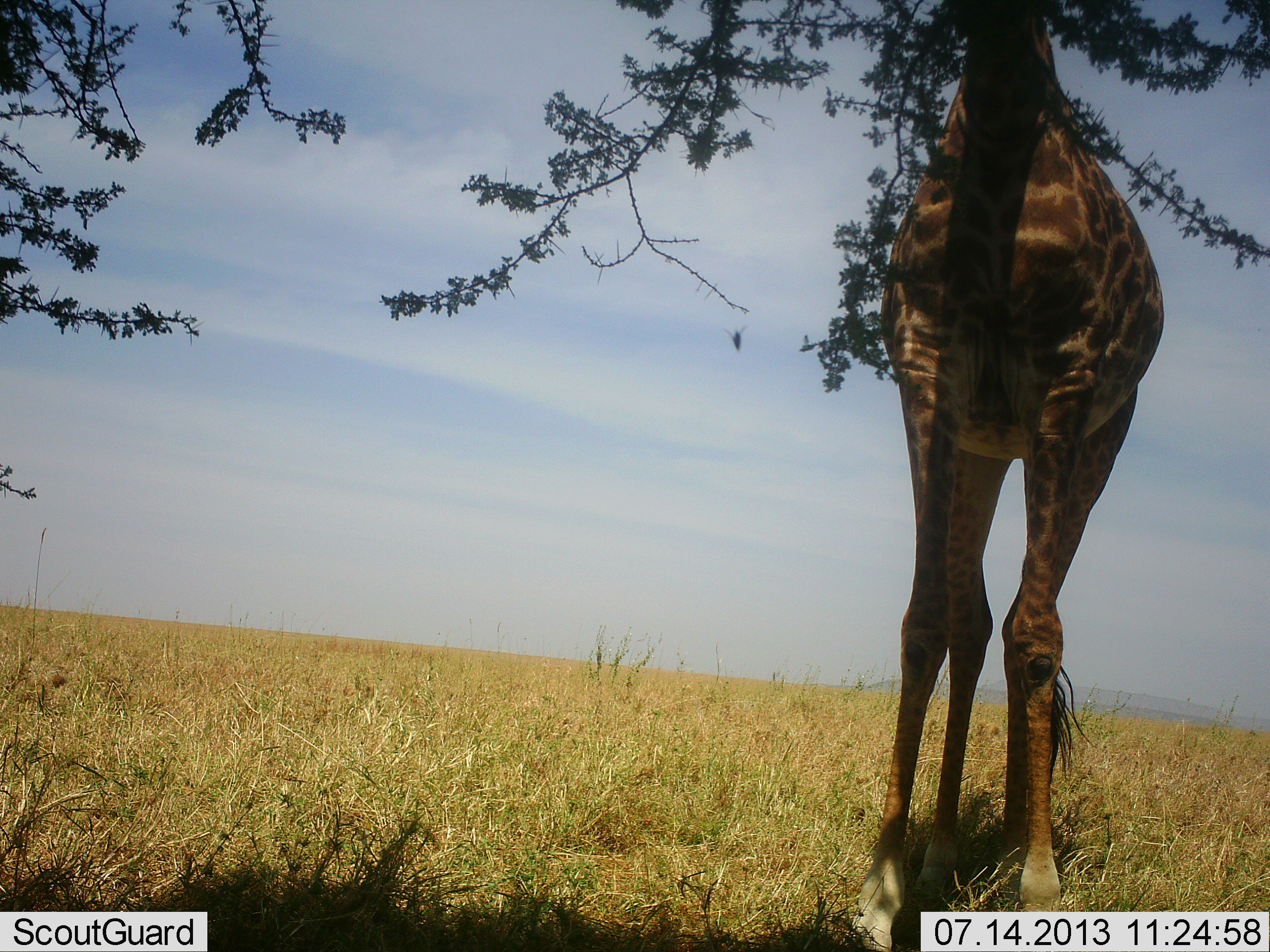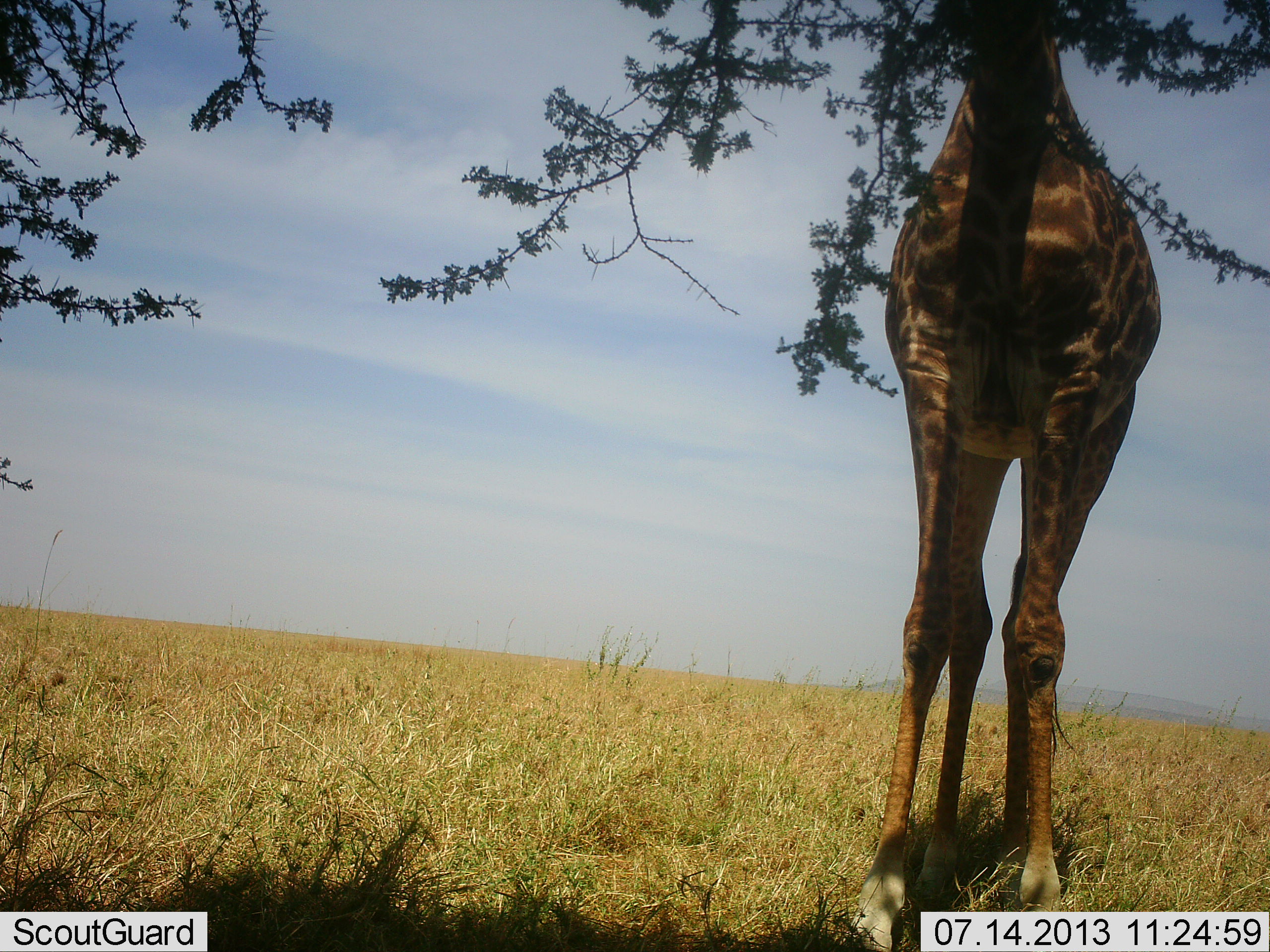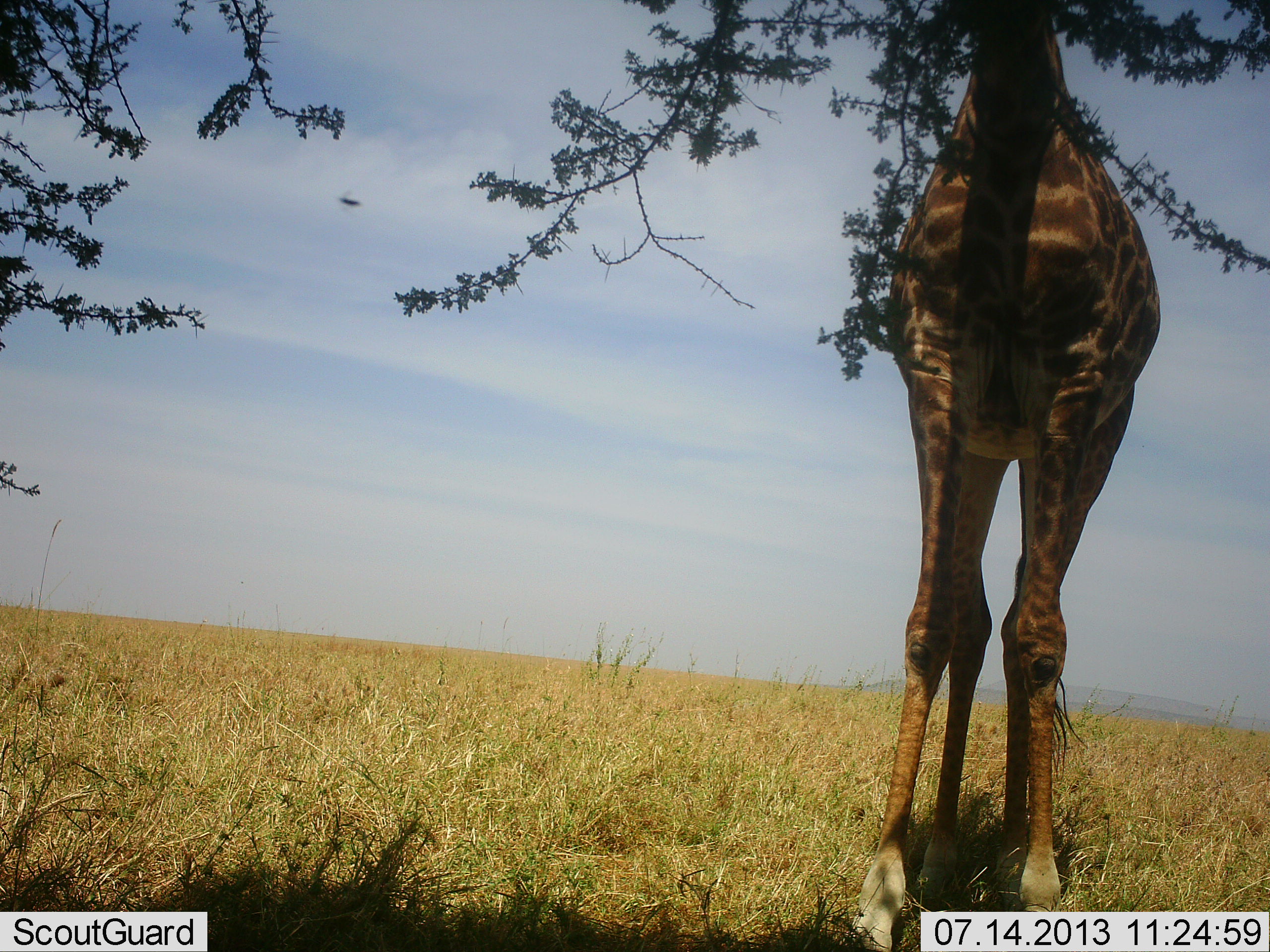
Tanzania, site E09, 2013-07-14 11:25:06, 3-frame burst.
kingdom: Animalia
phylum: Chordata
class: Mammalia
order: Artiodactyla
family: Giraffidae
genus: Giraffa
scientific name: Giraffa camelopardalis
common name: giraffe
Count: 1.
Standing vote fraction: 49%.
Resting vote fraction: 0%.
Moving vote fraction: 0%.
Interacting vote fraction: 0%.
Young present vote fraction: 0%.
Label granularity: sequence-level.